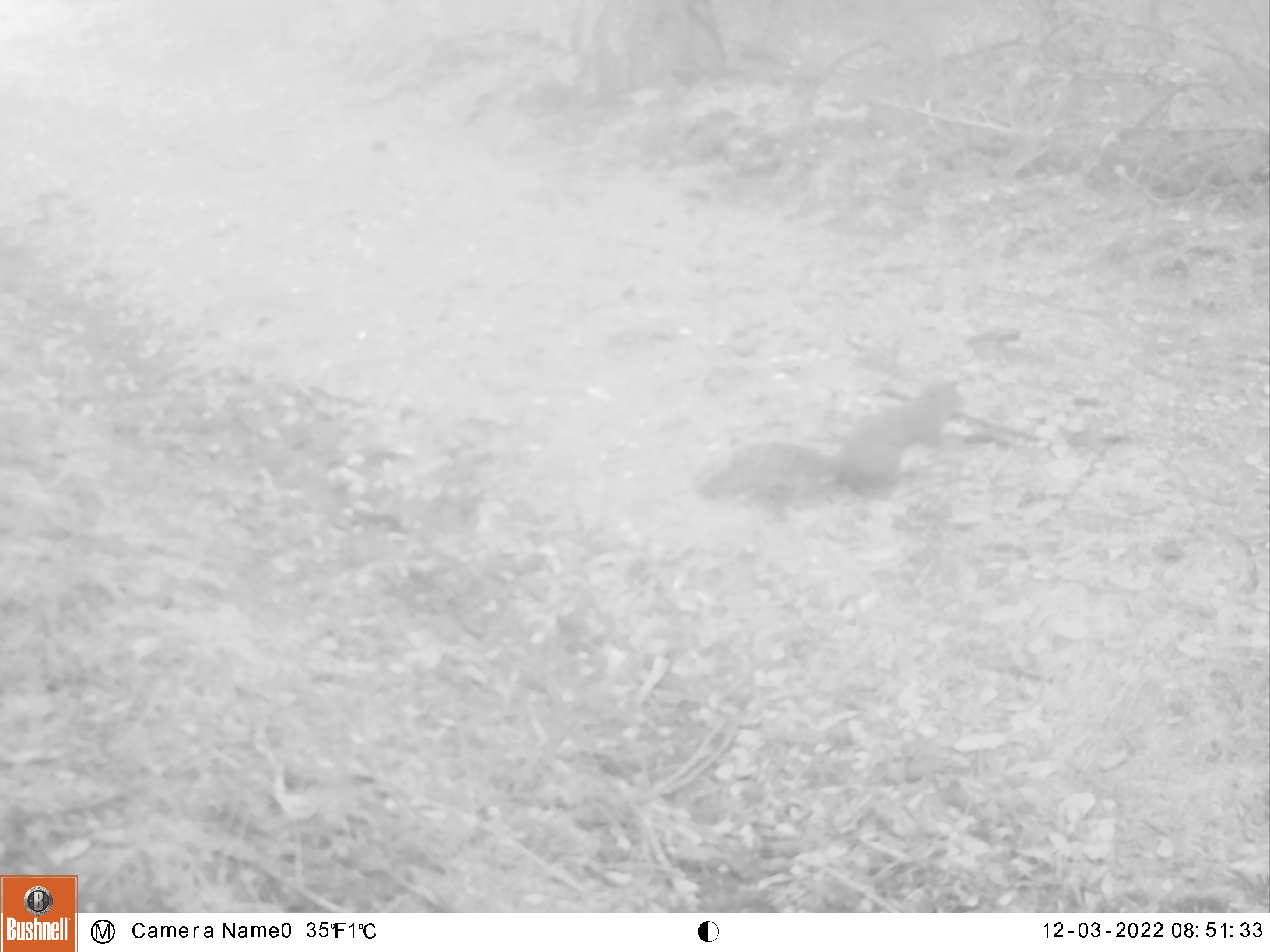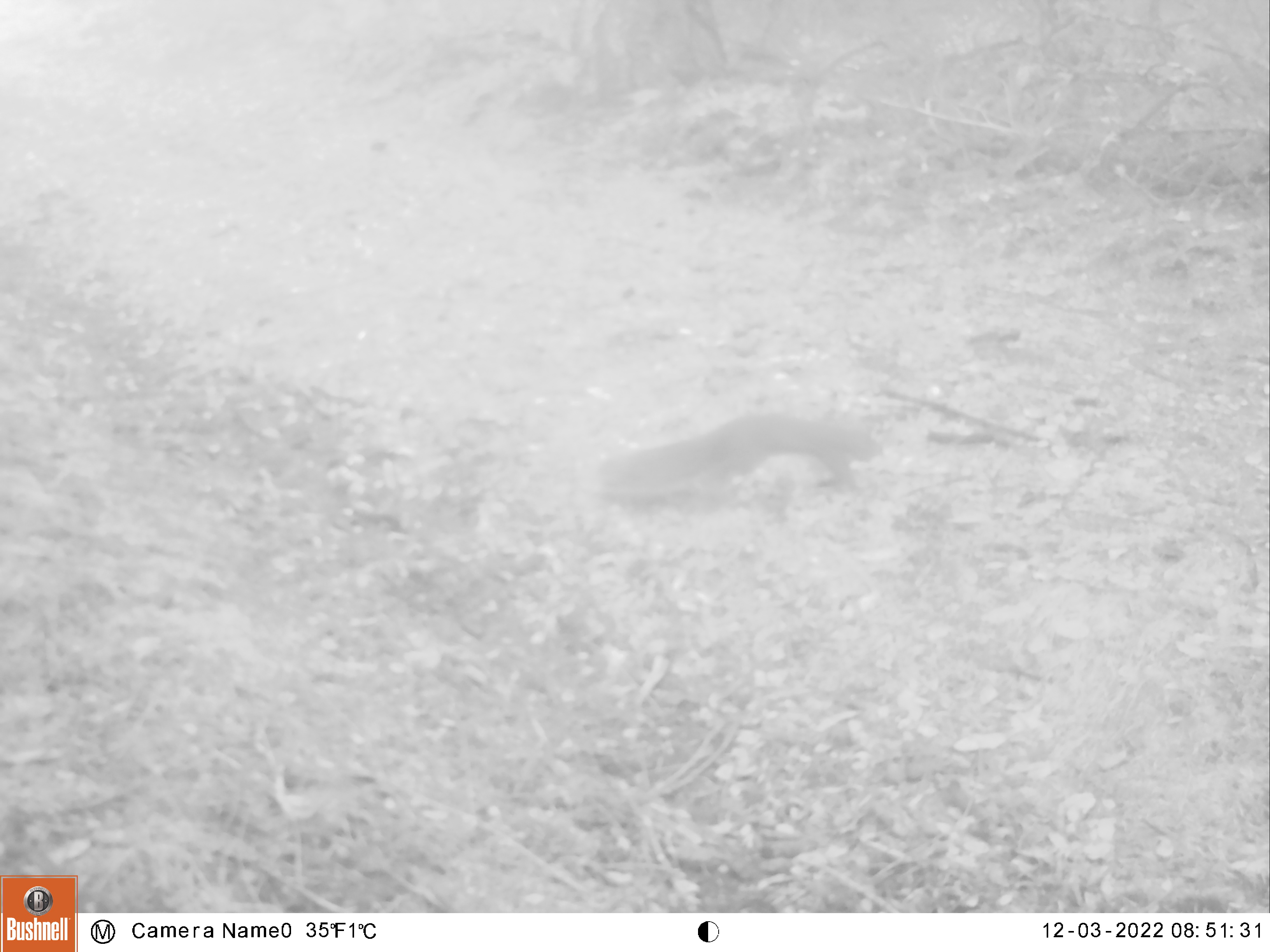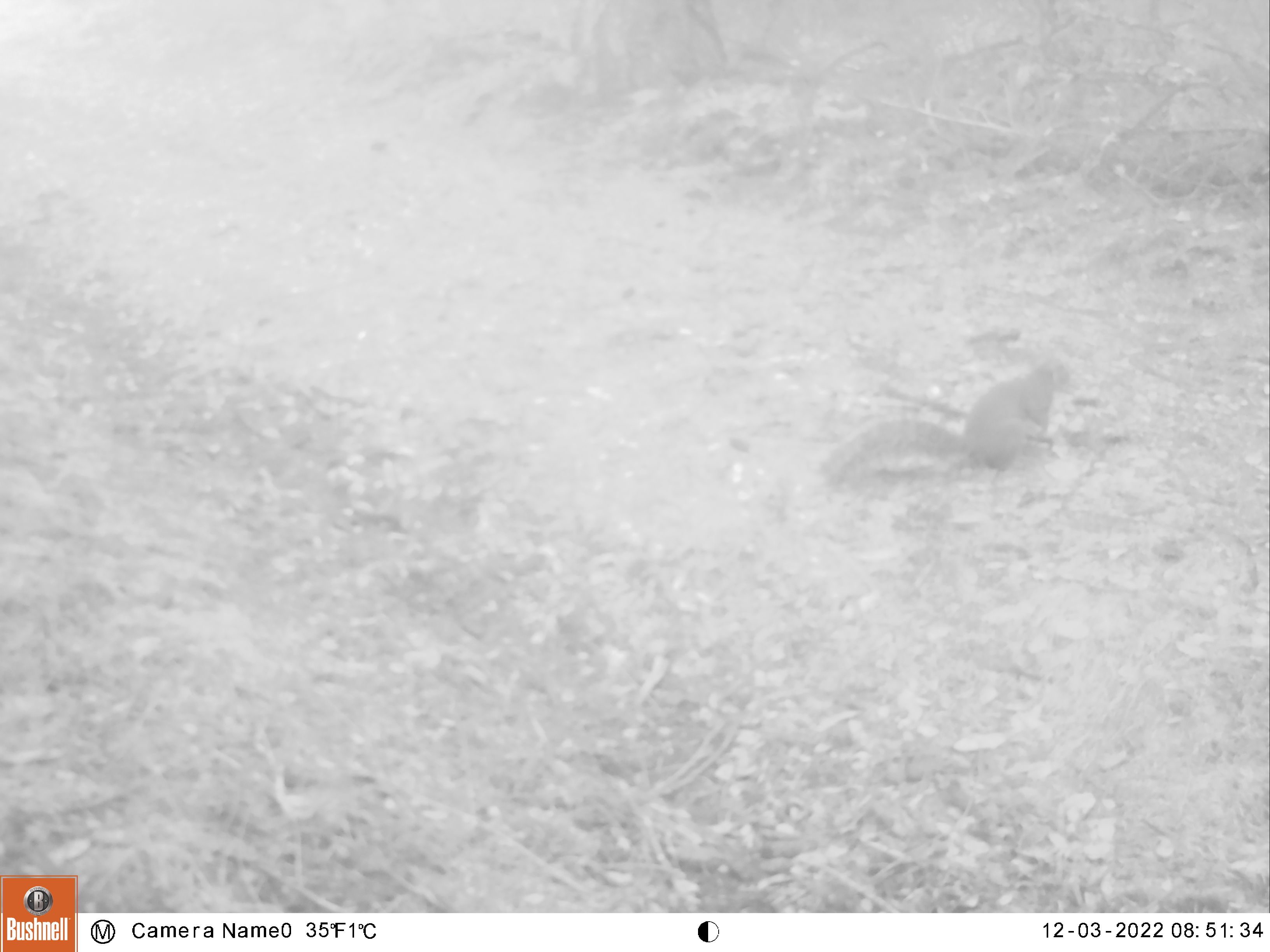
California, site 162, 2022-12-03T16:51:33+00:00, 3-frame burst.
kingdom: Animalia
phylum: Chordata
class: Mammalia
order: Rodentia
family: Sciuridae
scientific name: Sciuridae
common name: squirrel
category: unknown squirrel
Unknown squirrel (squirrel) (Sciuridae).